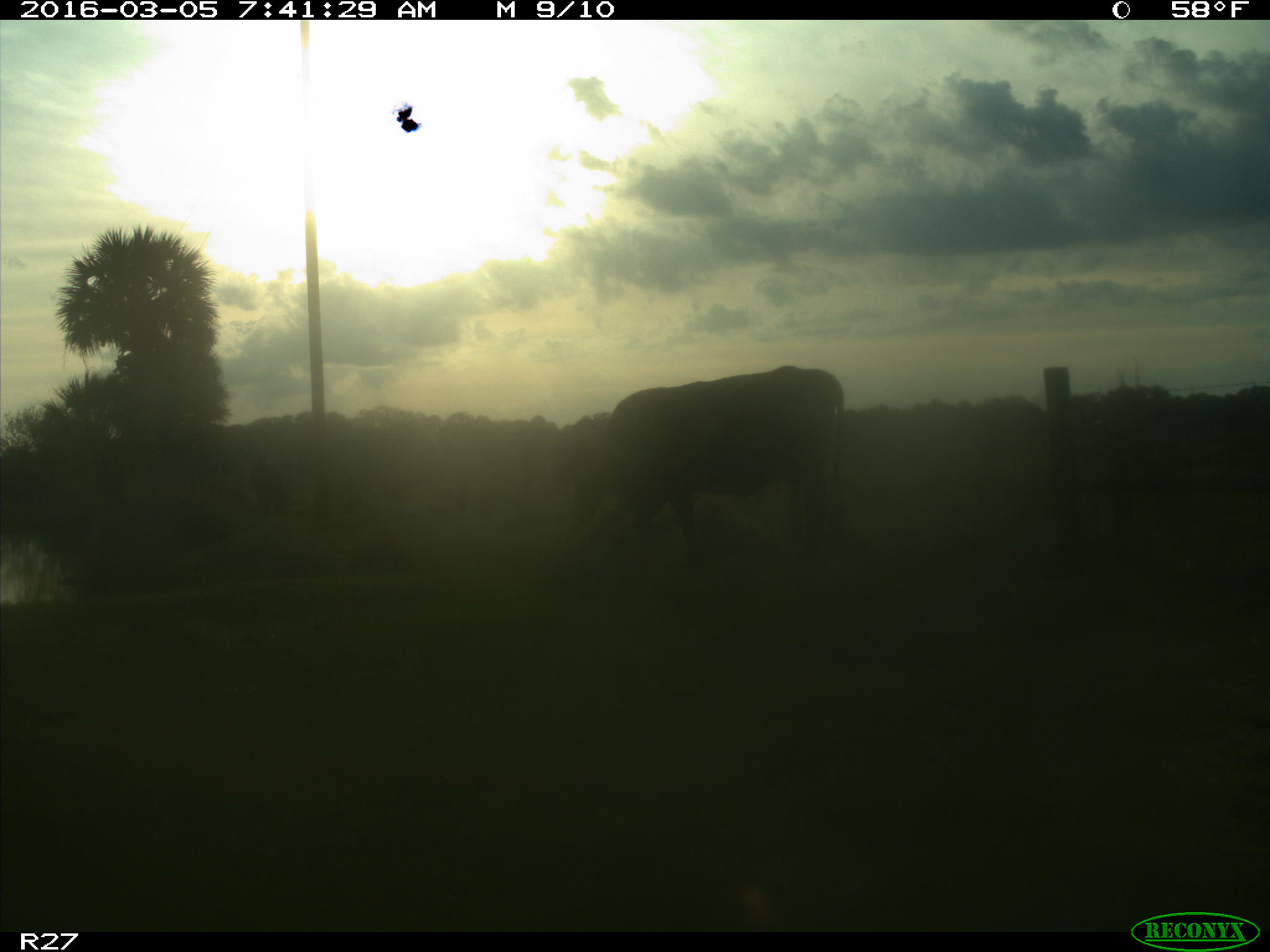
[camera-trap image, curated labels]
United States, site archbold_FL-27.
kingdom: Animalia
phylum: Chordata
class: Mammalia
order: Artiodactyla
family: Bovidae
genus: Bos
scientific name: Bos taurus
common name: domestic cow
Bos taurus (domestic cow).